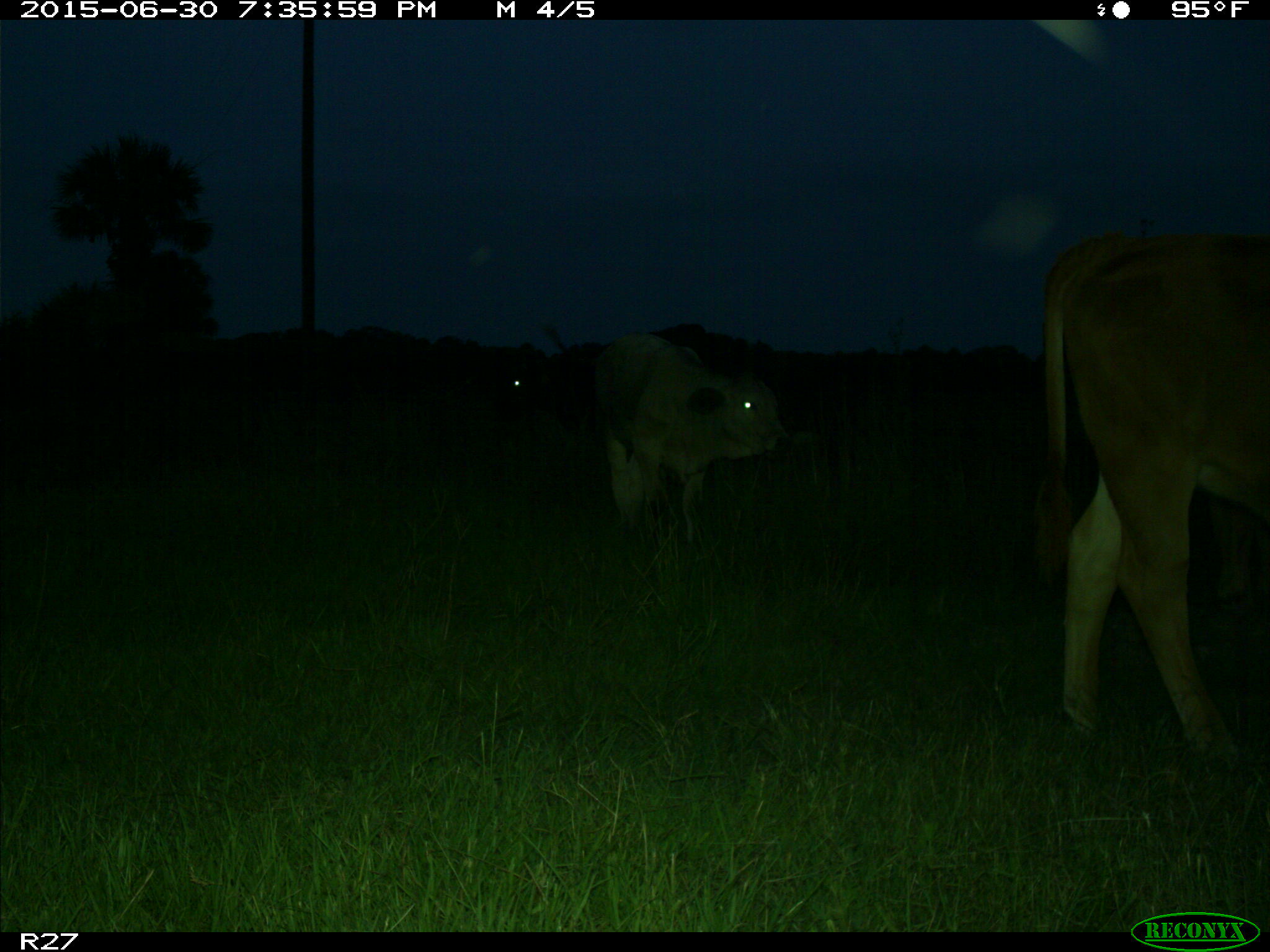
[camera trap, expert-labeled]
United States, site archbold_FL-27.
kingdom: Animalia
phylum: Chordata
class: Mammalia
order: Artiodactyla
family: Bovidae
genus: Bos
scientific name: Bos taurus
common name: domestic cow